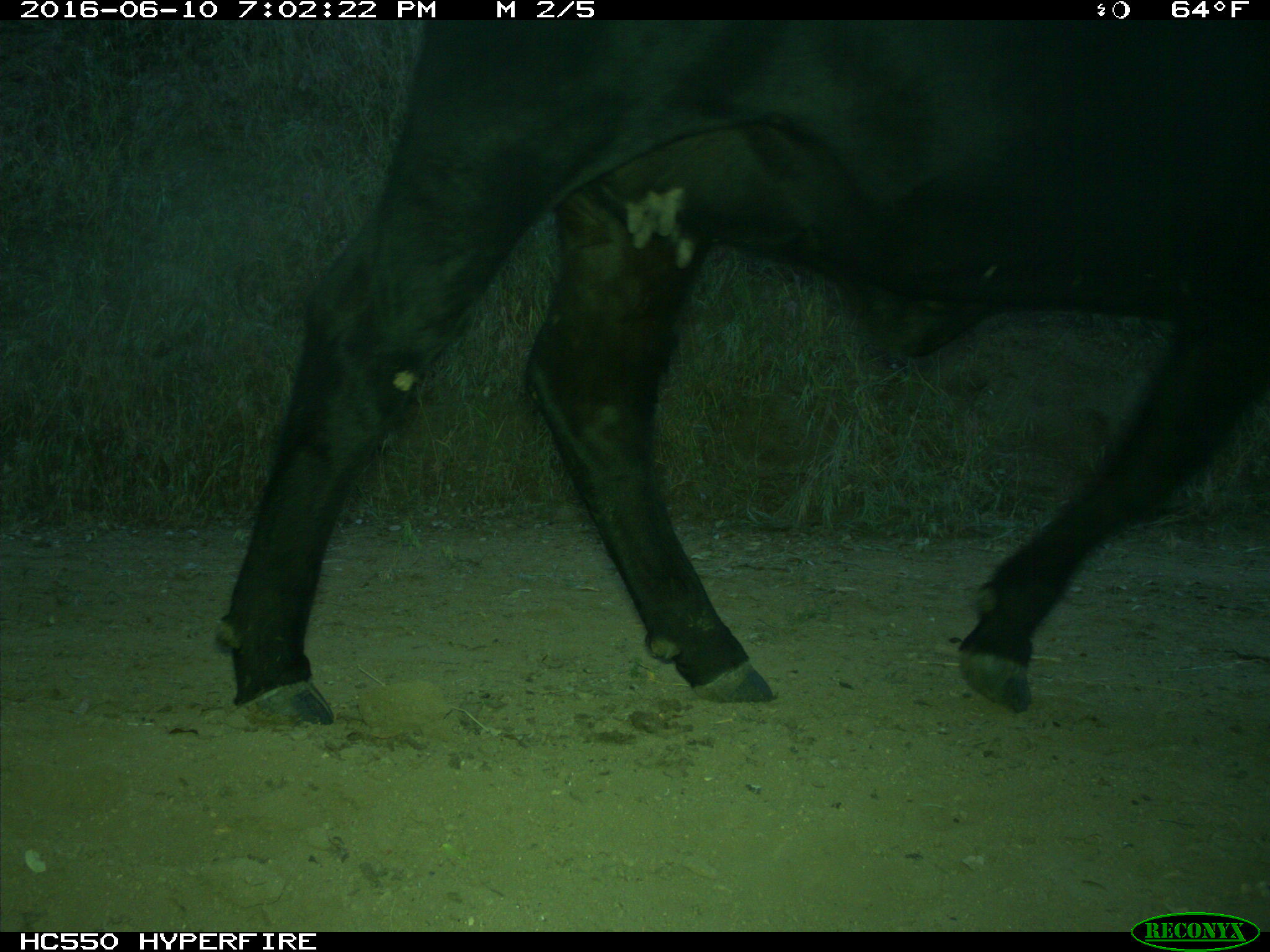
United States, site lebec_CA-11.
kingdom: Animalia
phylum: Chordata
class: Mammalia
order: Artiodactyla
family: Bovidae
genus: Bos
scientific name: Bos taurus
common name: domestic cow